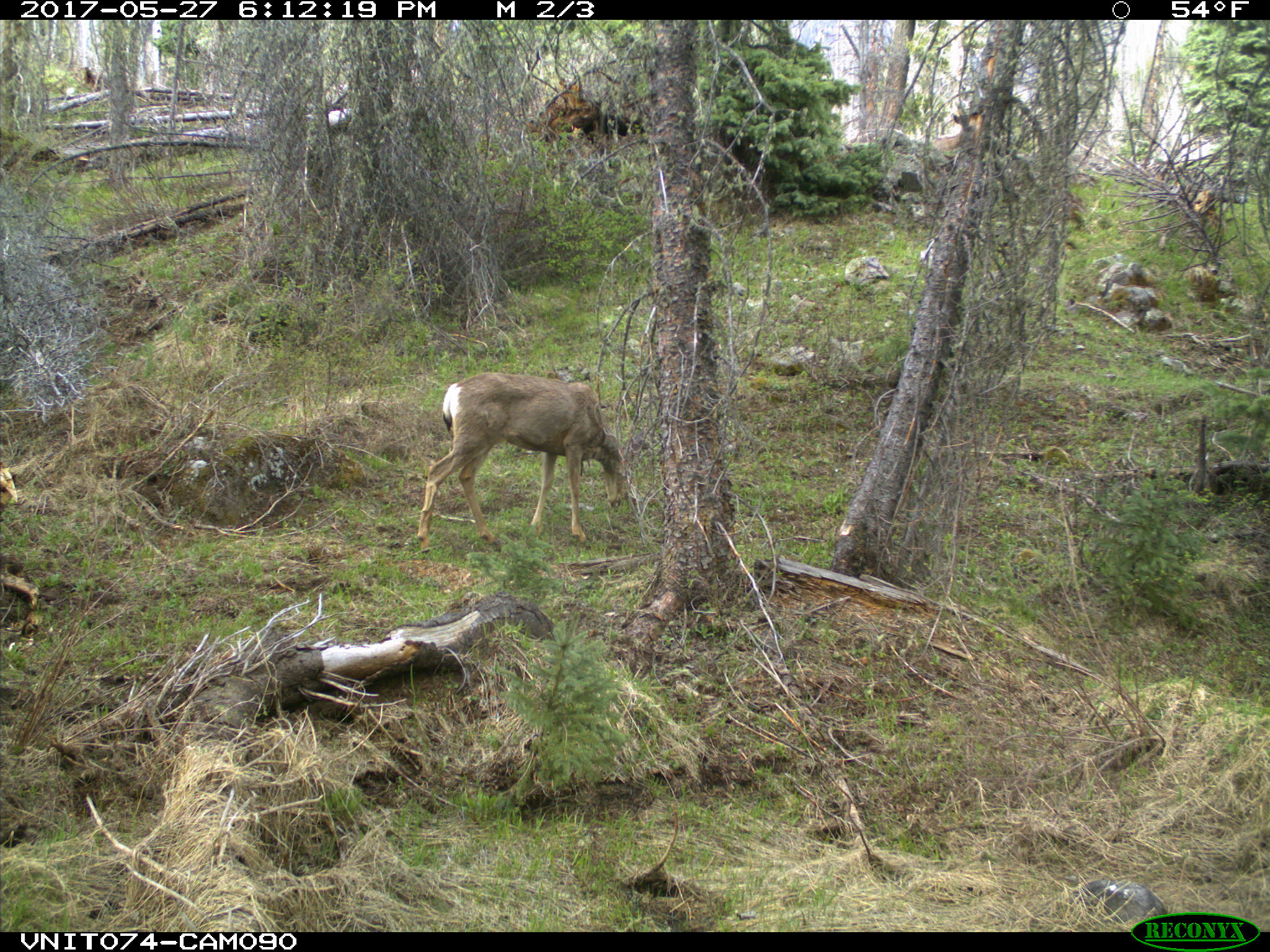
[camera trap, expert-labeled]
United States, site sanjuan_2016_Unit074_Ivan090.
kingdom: Animalia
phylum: Chordata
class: Mammalia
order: Artiodactyla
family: Cervidae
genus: Odocoileus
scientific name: Odocoileus hemionus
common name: mule deer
Odocoileus hemionus (mule deer).